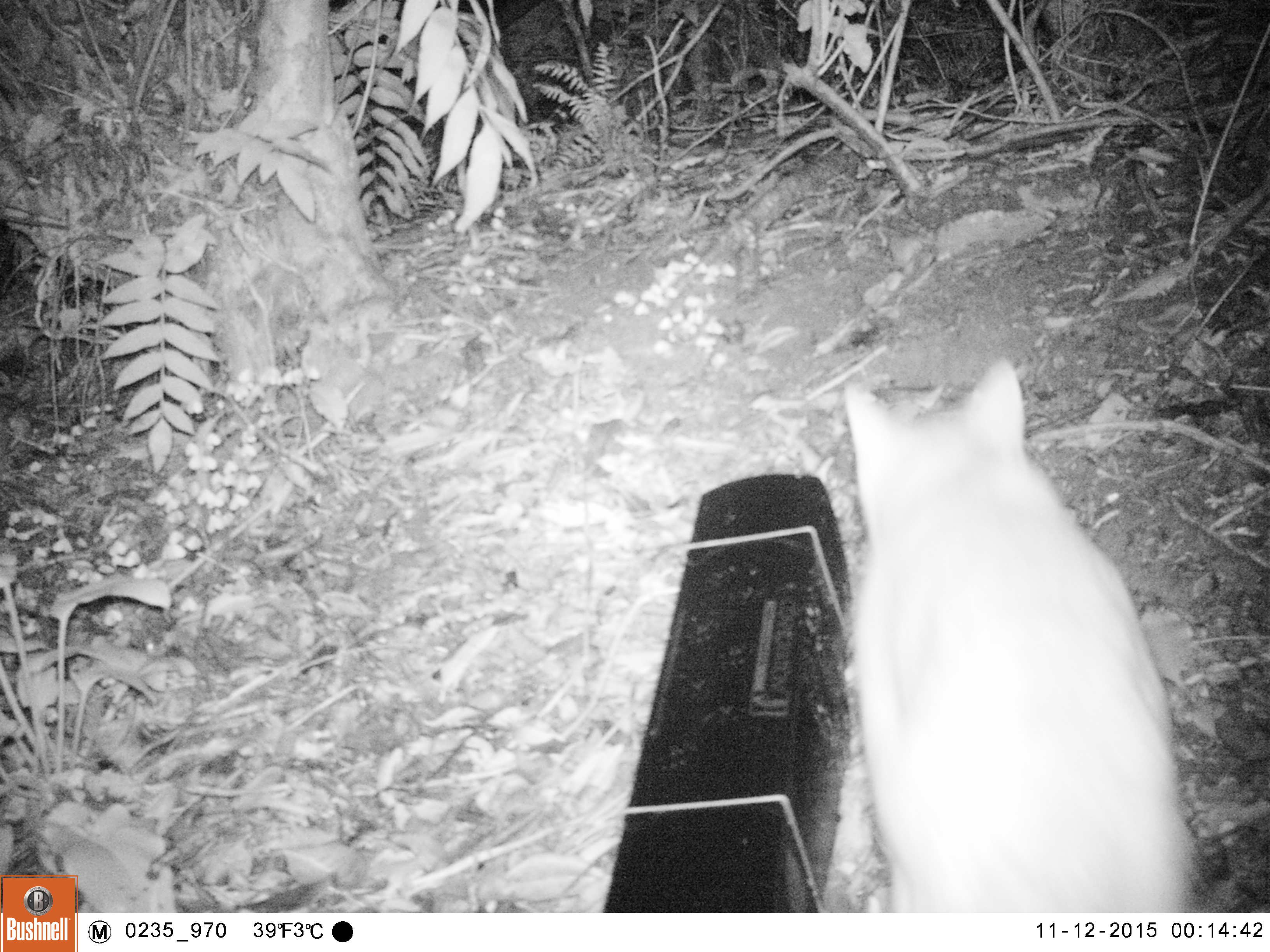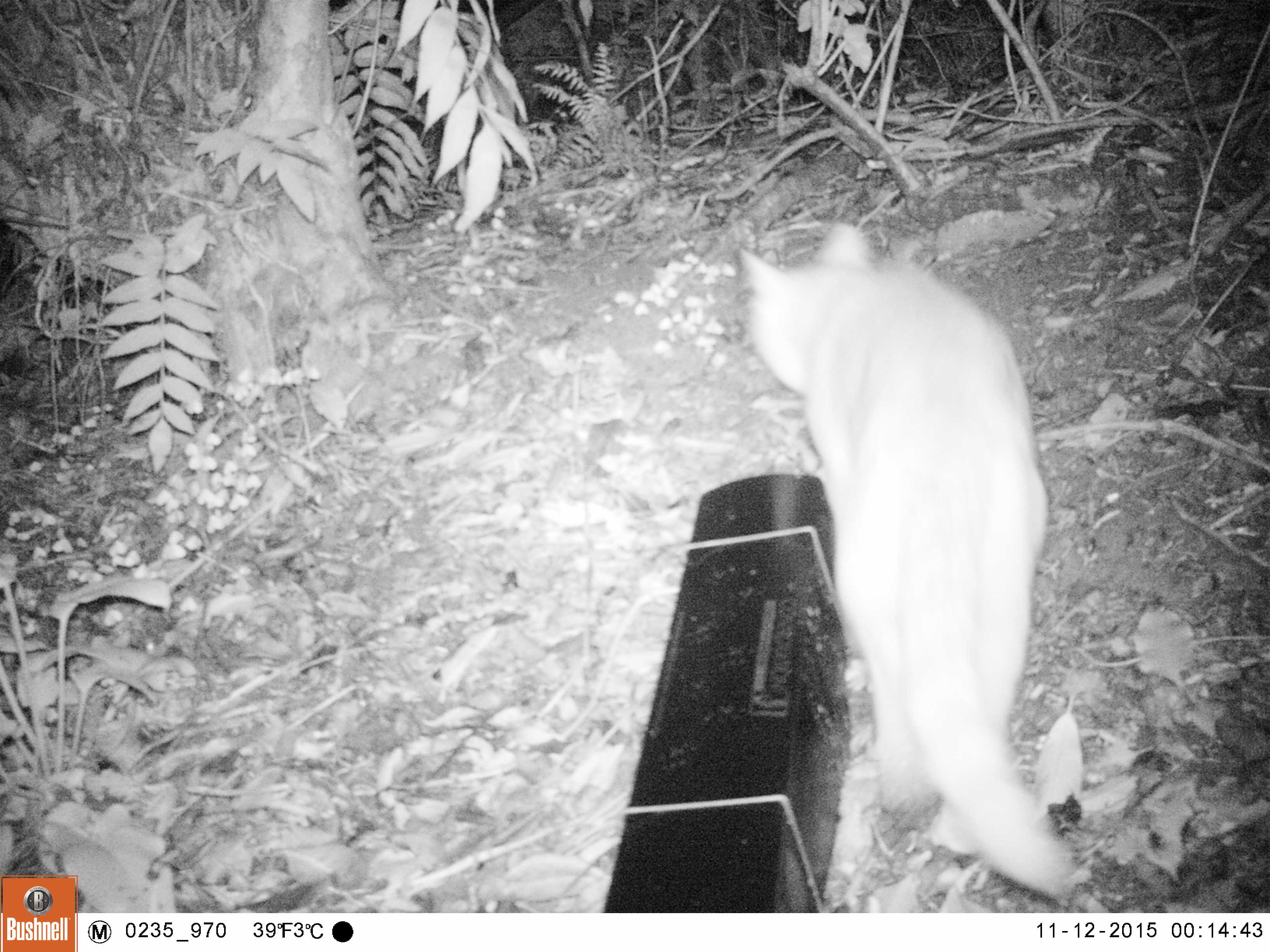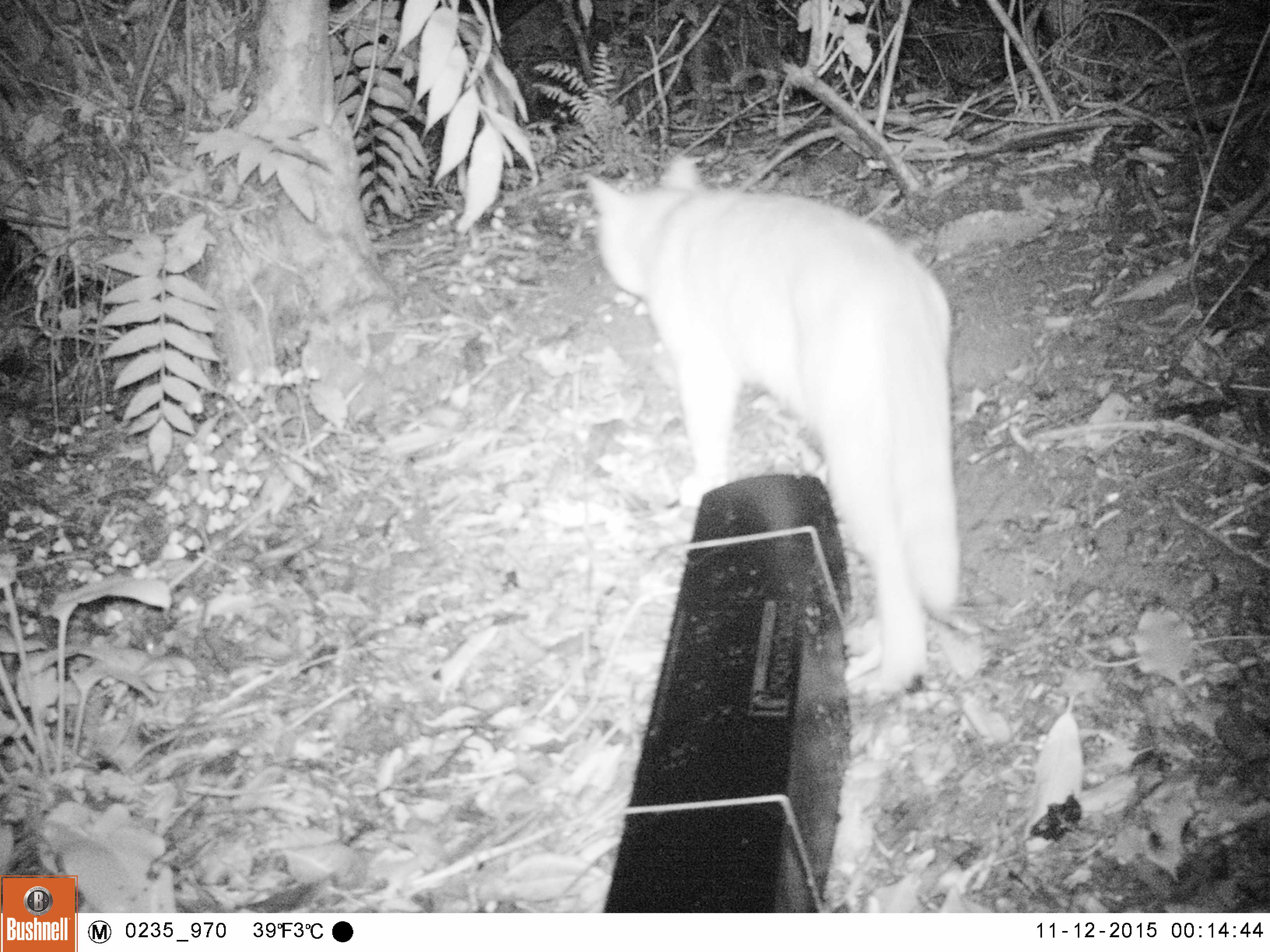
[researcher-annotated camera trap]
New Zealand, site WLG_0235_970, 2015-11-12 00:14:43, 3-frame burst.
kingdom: Animalia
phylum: Chordata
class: Mammalia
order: Carnivora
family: Felidae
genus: Felis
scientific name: Felis catus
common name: domestic cat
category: cat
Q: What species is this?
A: Cat (domestic cat) (Felis catus).